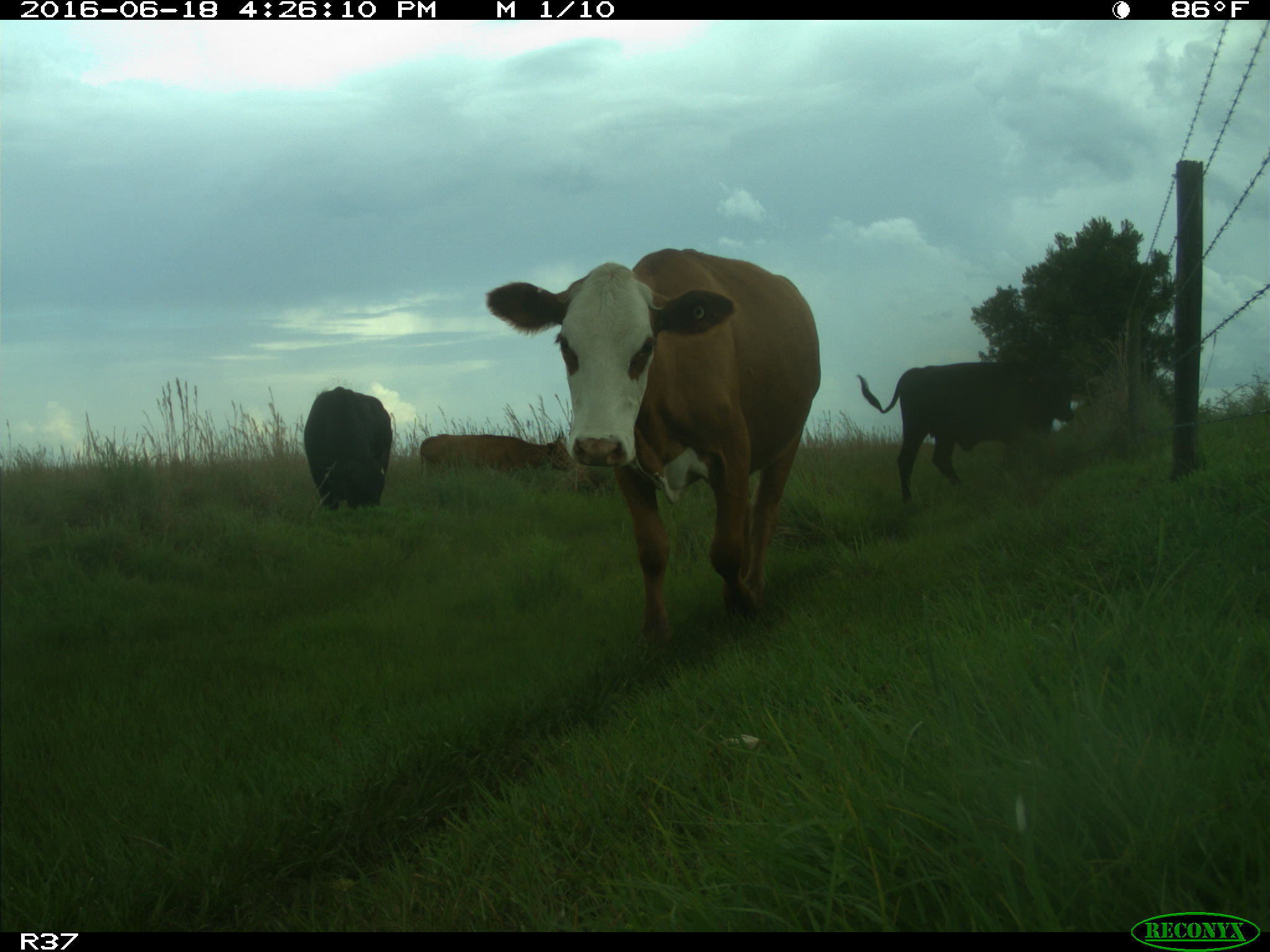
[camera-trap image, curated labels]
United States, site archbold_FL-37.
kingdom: Animalia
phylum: Chordata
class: Mammalia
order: Artiodactyla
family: Bovidae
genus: Bos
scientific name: Bos taurus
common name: domestic cow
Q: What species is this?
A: Bos taurus (domestic cow).